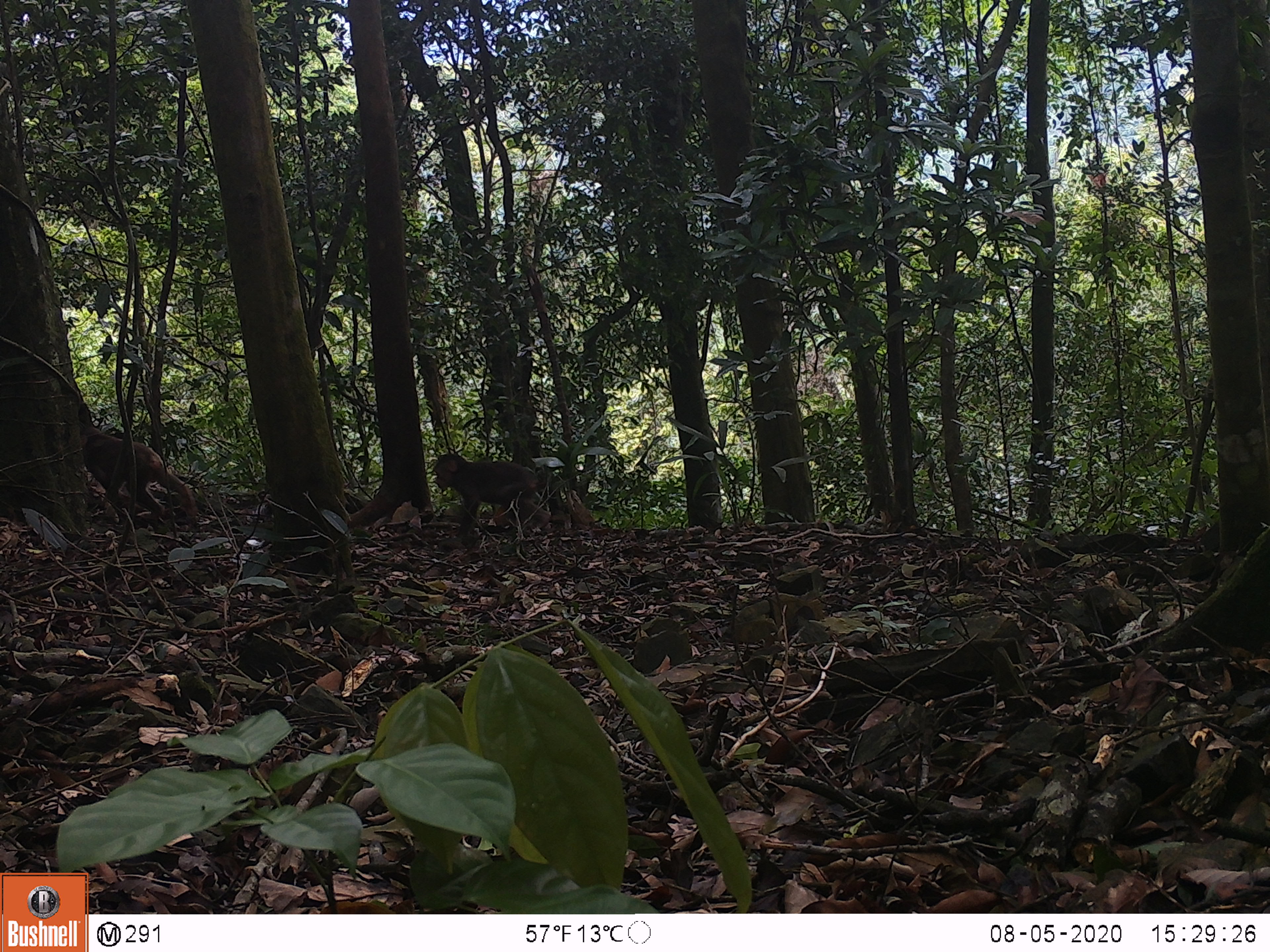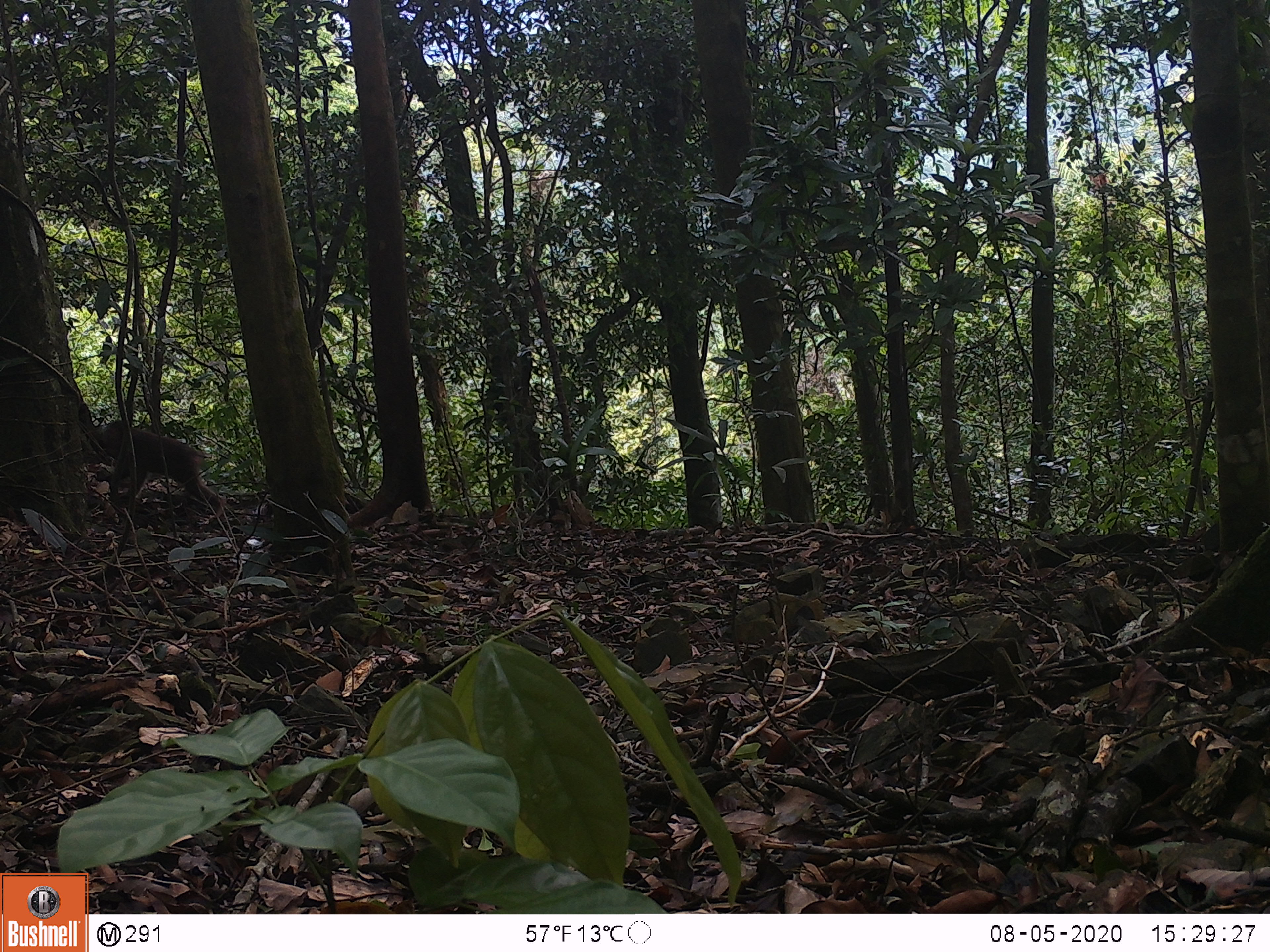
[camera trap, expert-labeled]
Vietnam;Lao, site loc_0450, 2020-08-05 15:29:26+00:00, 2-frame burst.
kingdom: Animalia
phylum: Chordata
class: Mammalia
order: Primates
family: Cercopithecidae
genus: Macaca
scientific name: Macaca arctoides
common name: stump-tailed macaque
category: stump tailed macaque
Stump tailed macaque (stump-tailed macaque) (Macaca arctoides). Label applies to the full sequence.